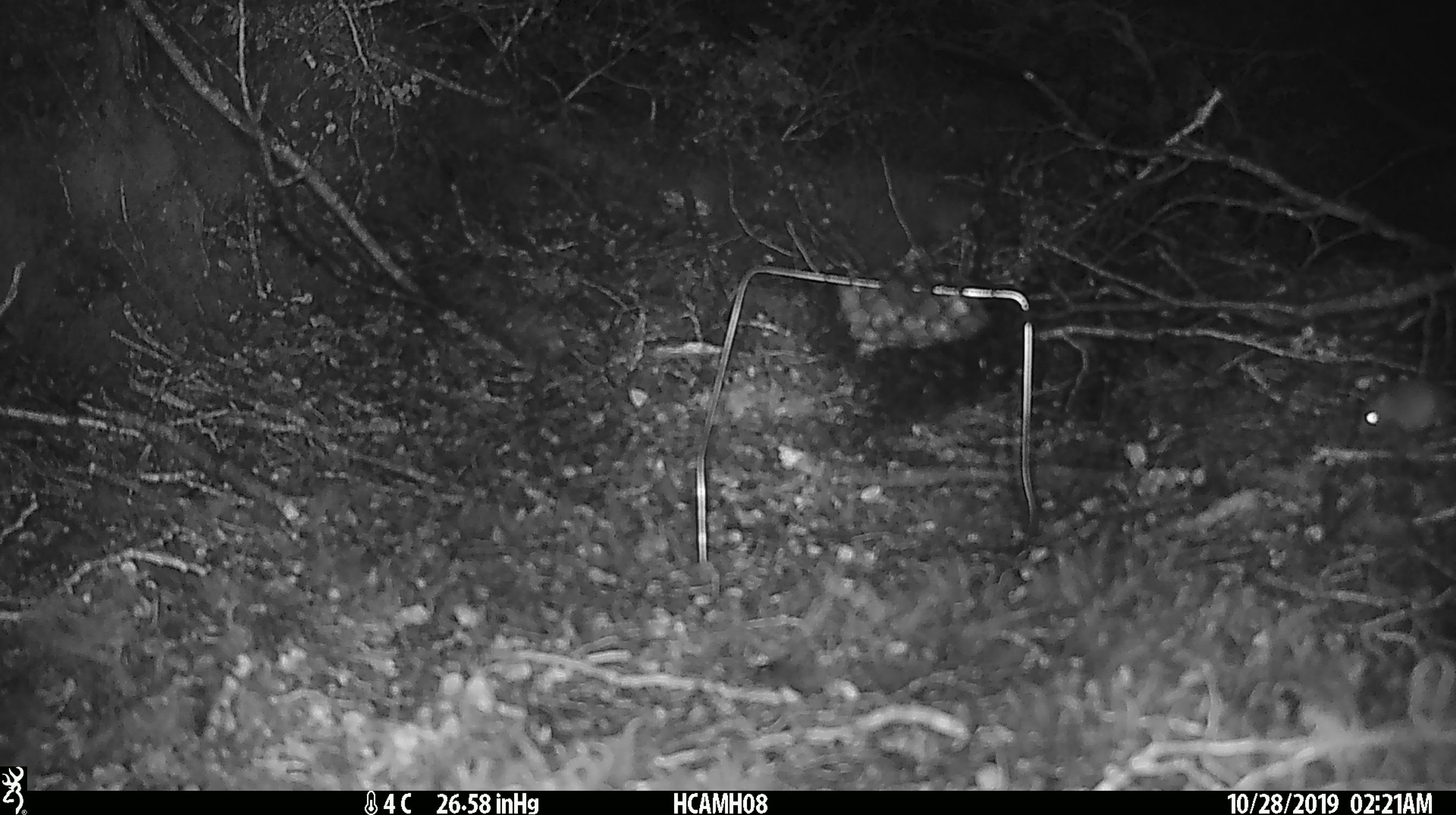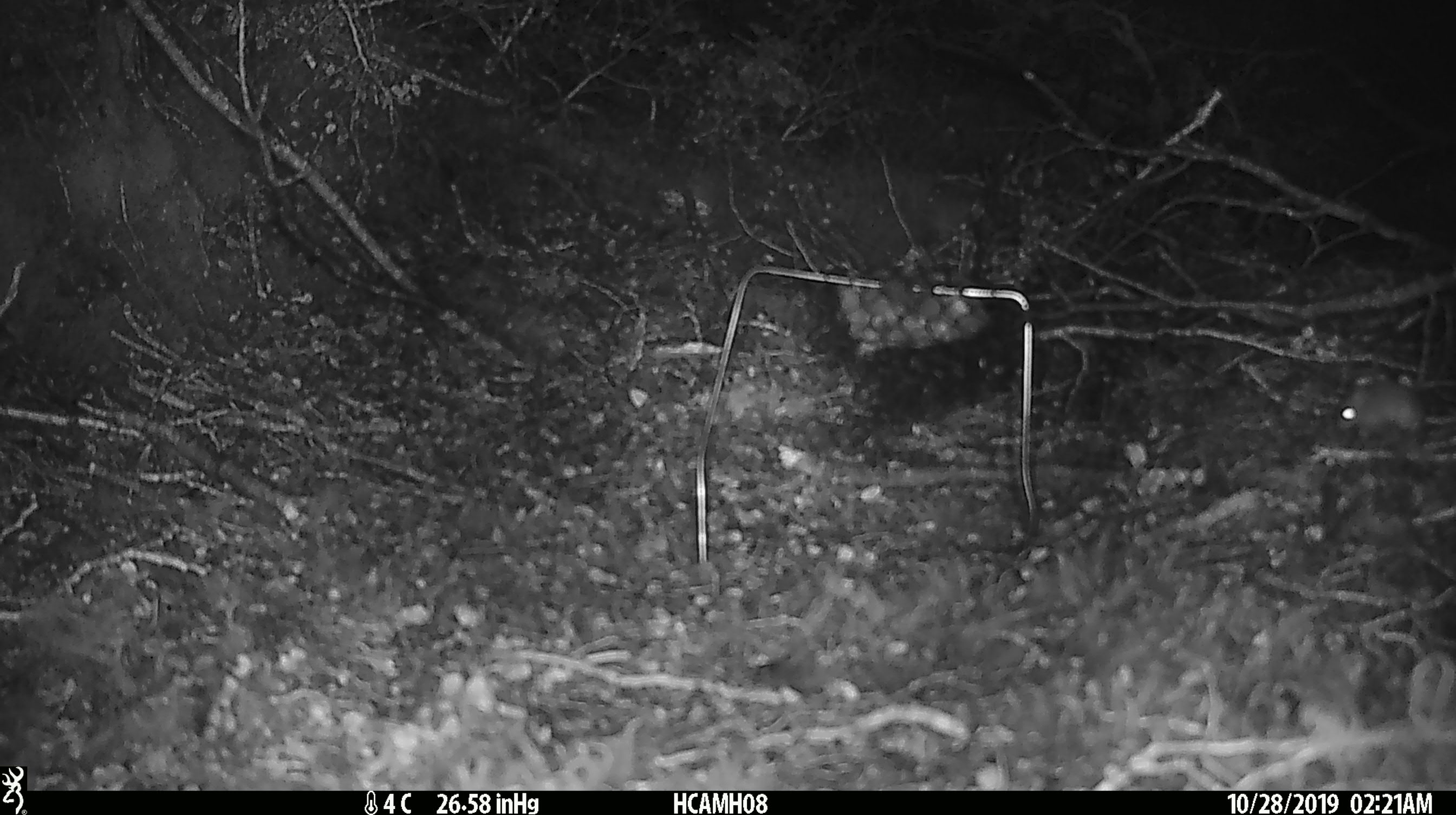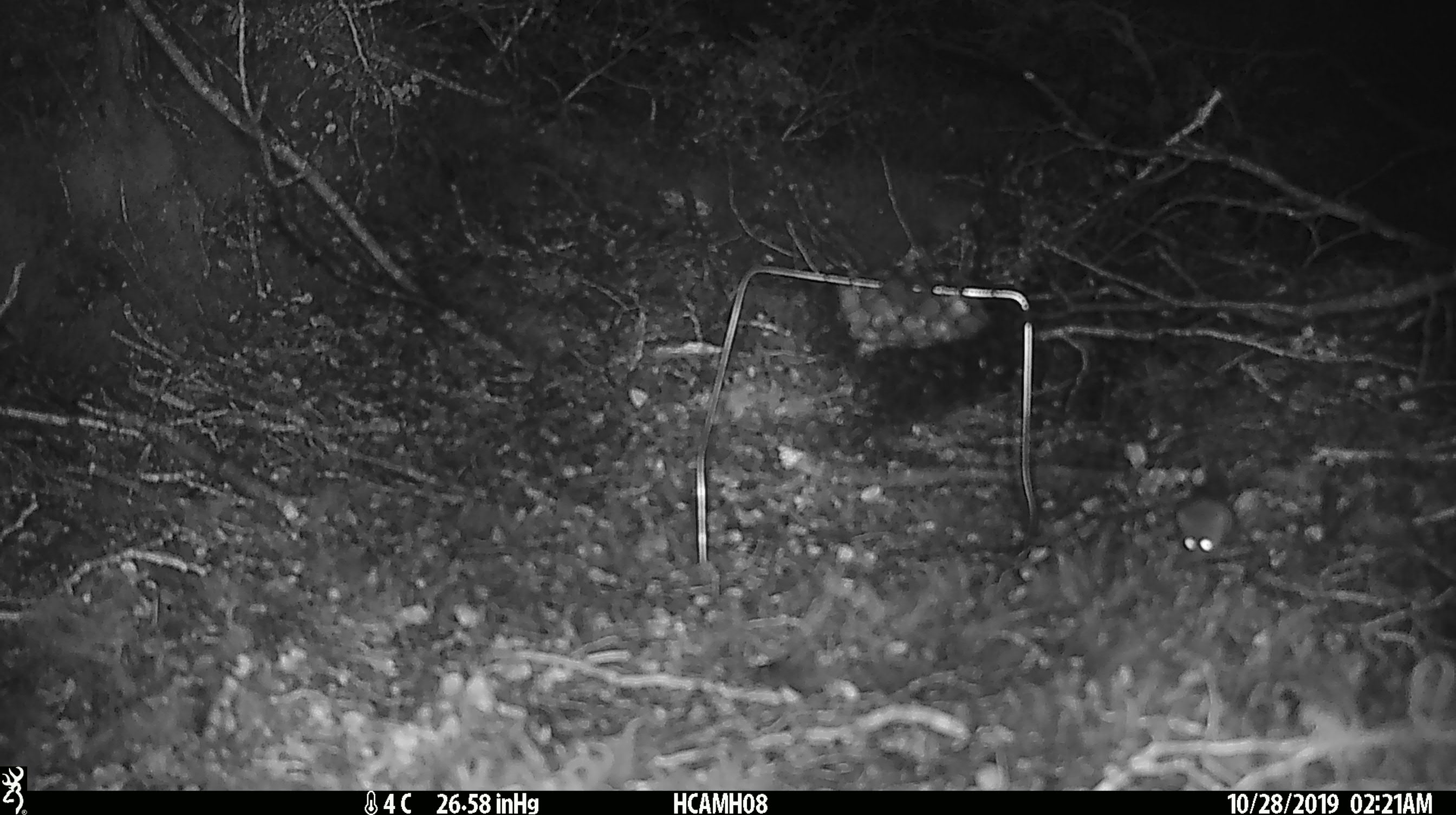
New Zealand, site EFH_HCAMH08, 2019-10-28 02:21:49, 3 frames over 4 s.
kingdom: Animalia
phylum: Chordata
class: Mammalia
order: Rodentia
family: Muridae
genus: Mus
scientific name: Mus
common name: mouse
Mouse (Mus).